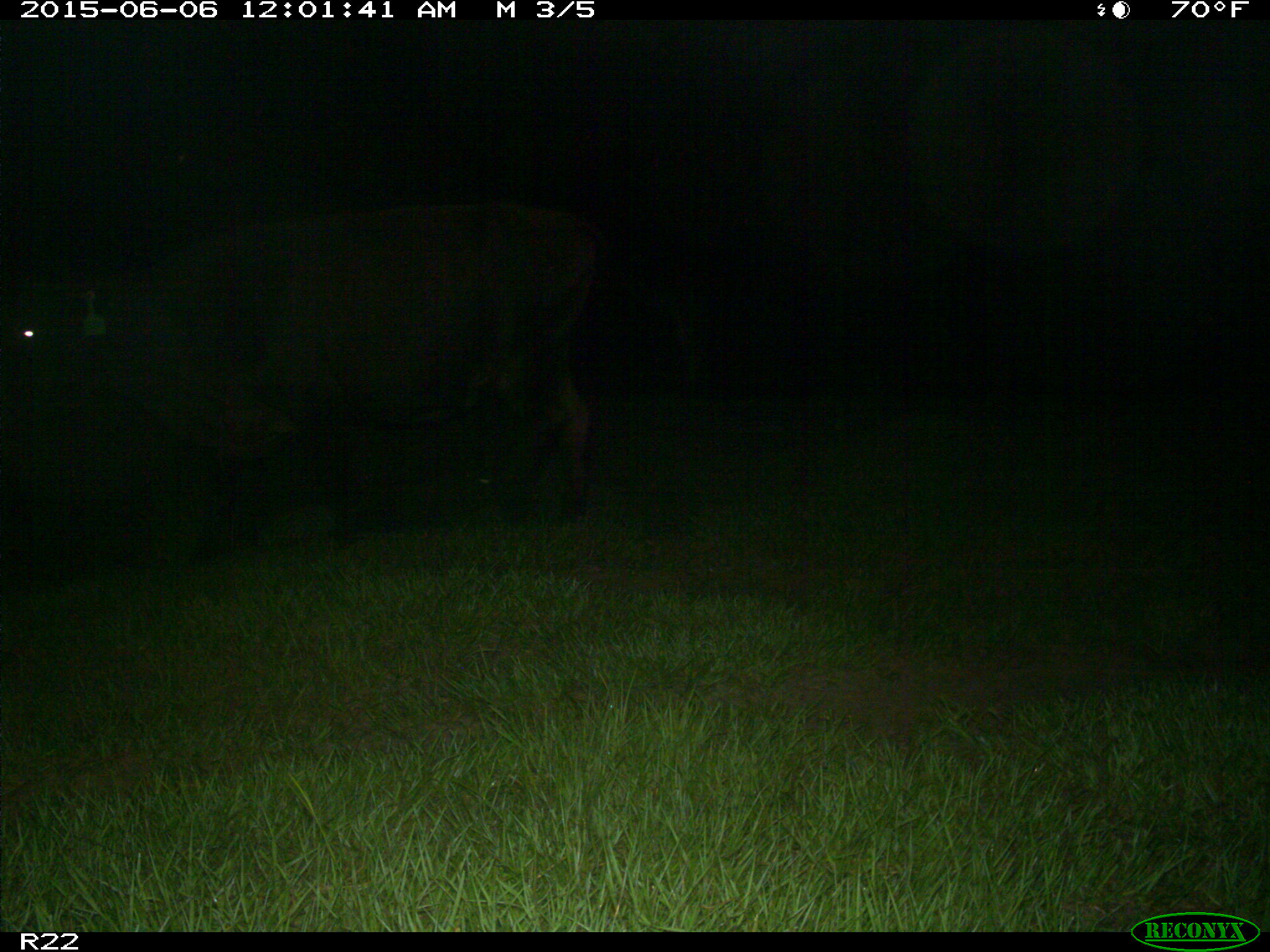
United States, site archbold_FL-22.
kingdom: Animalia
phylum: Chordata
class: Mammalia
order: Artiodactyla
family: Bovidae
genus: Bos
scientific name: Bos taurus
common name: domestic cow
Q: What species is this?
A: Bos taurus (domestic cow).